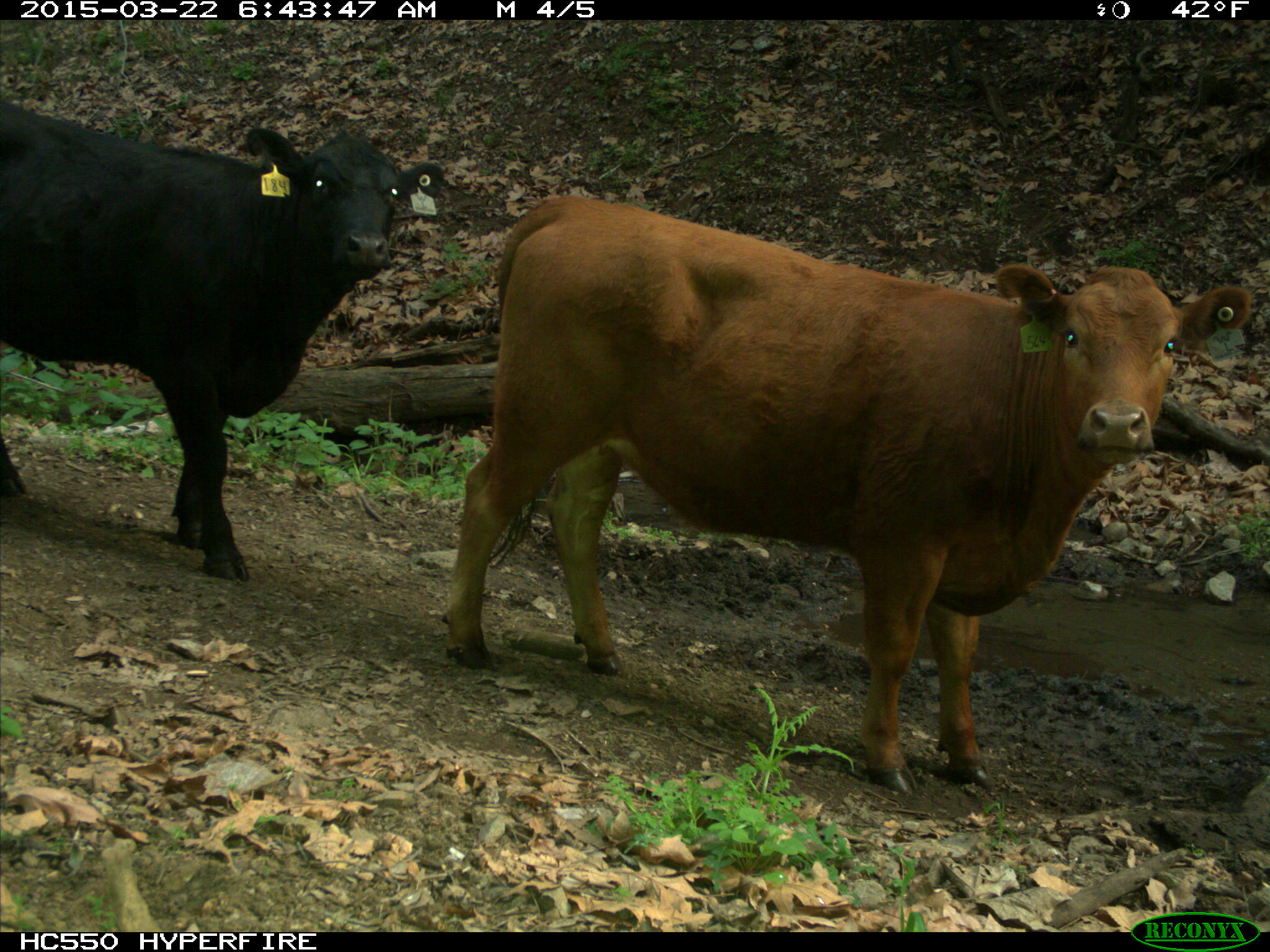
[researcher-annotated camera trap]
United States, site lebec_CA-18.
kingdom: Animalia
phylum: Chordata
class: Mammalia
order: Artiodactyla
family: Bovidae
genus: Bos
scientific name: Bos taurus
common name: domestic cow